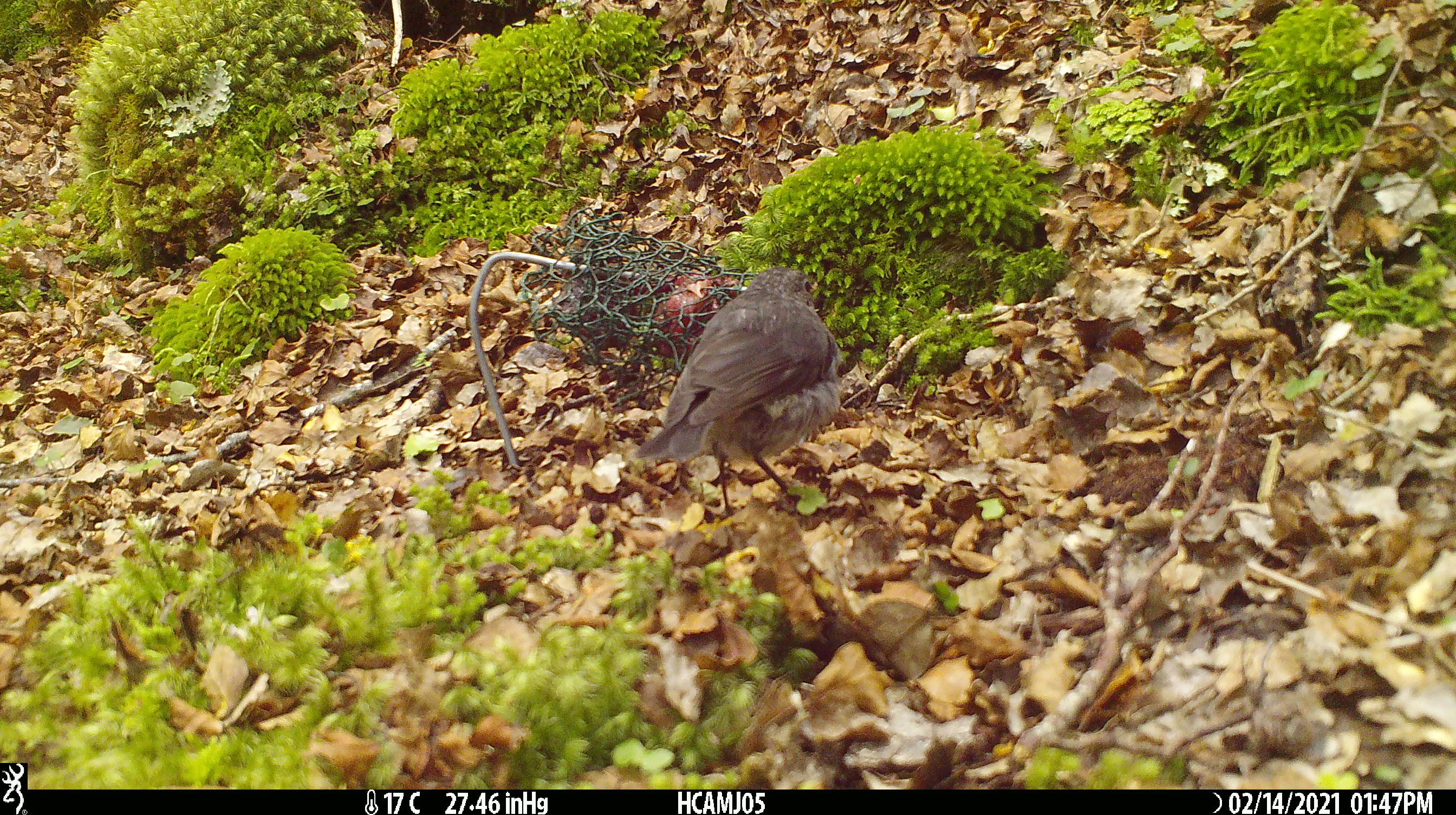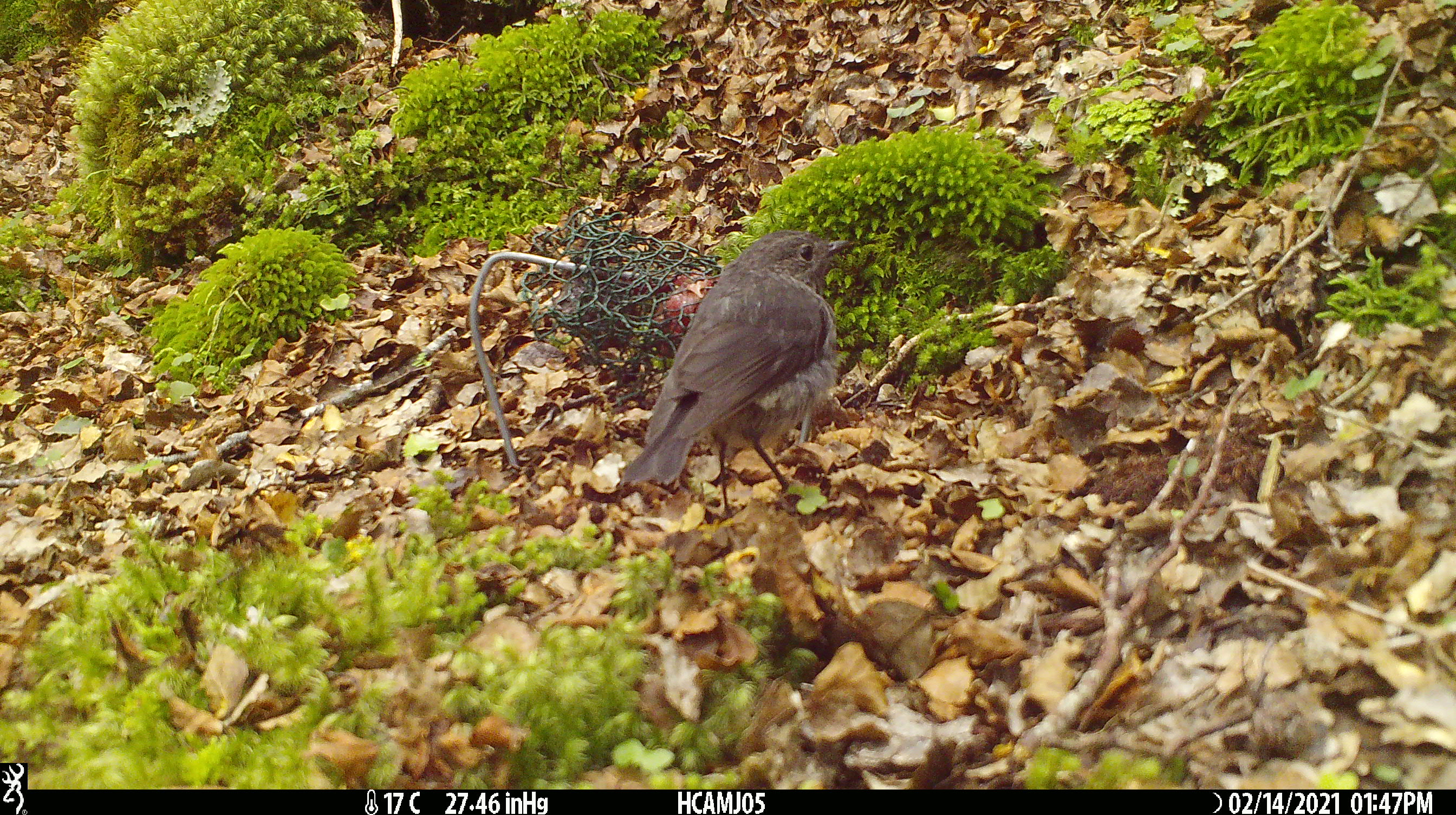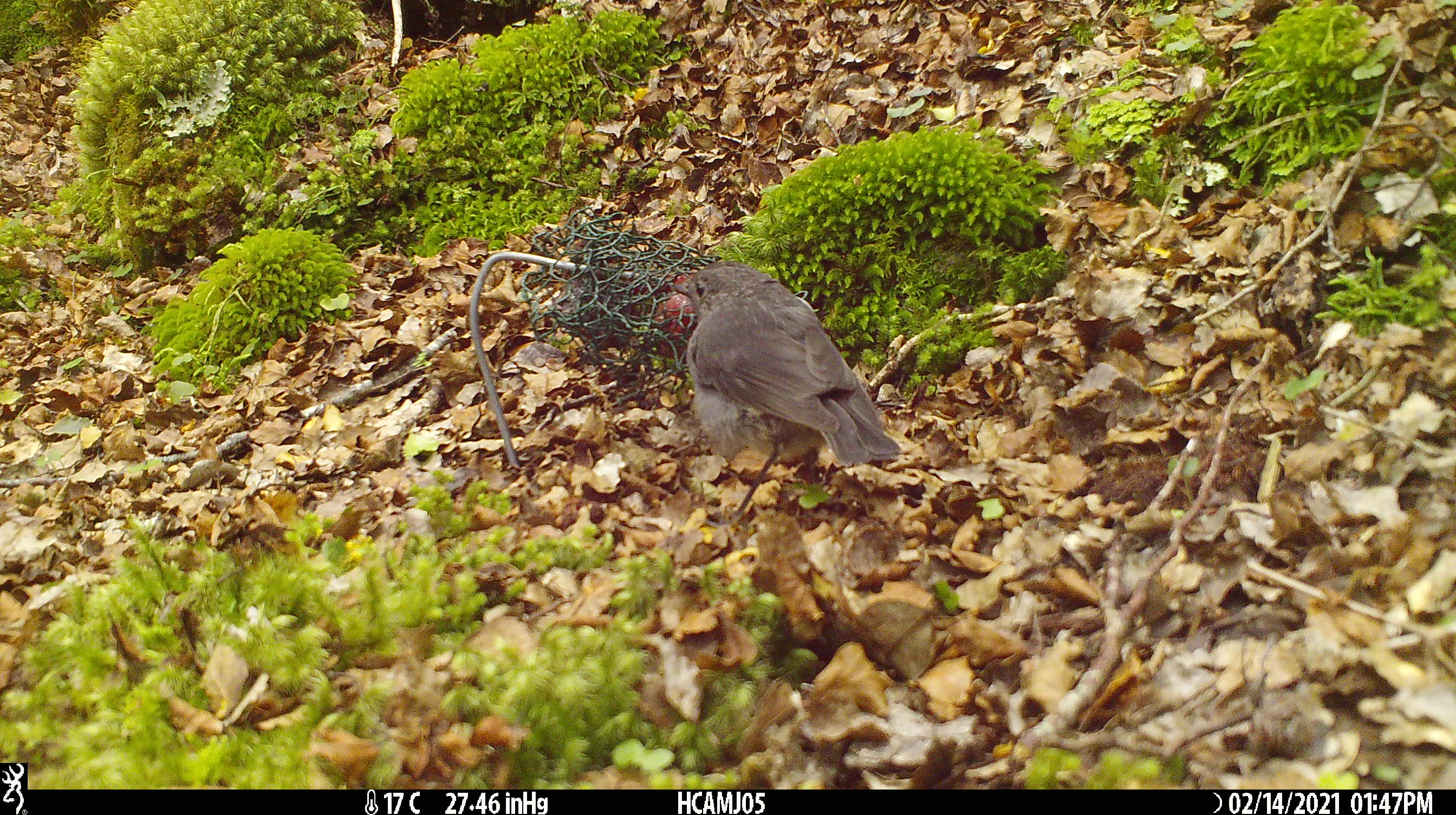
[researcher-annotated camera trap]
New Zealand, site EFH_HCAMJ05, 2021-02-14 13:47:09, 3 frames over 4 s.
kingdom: Animalia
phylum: Chordata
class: Aves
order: Passeriformes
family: Petroicidae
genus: Petroica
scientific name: Petroica australis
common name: new zealand robin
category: robin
Robin (new zealand robin) (Petroica australis).